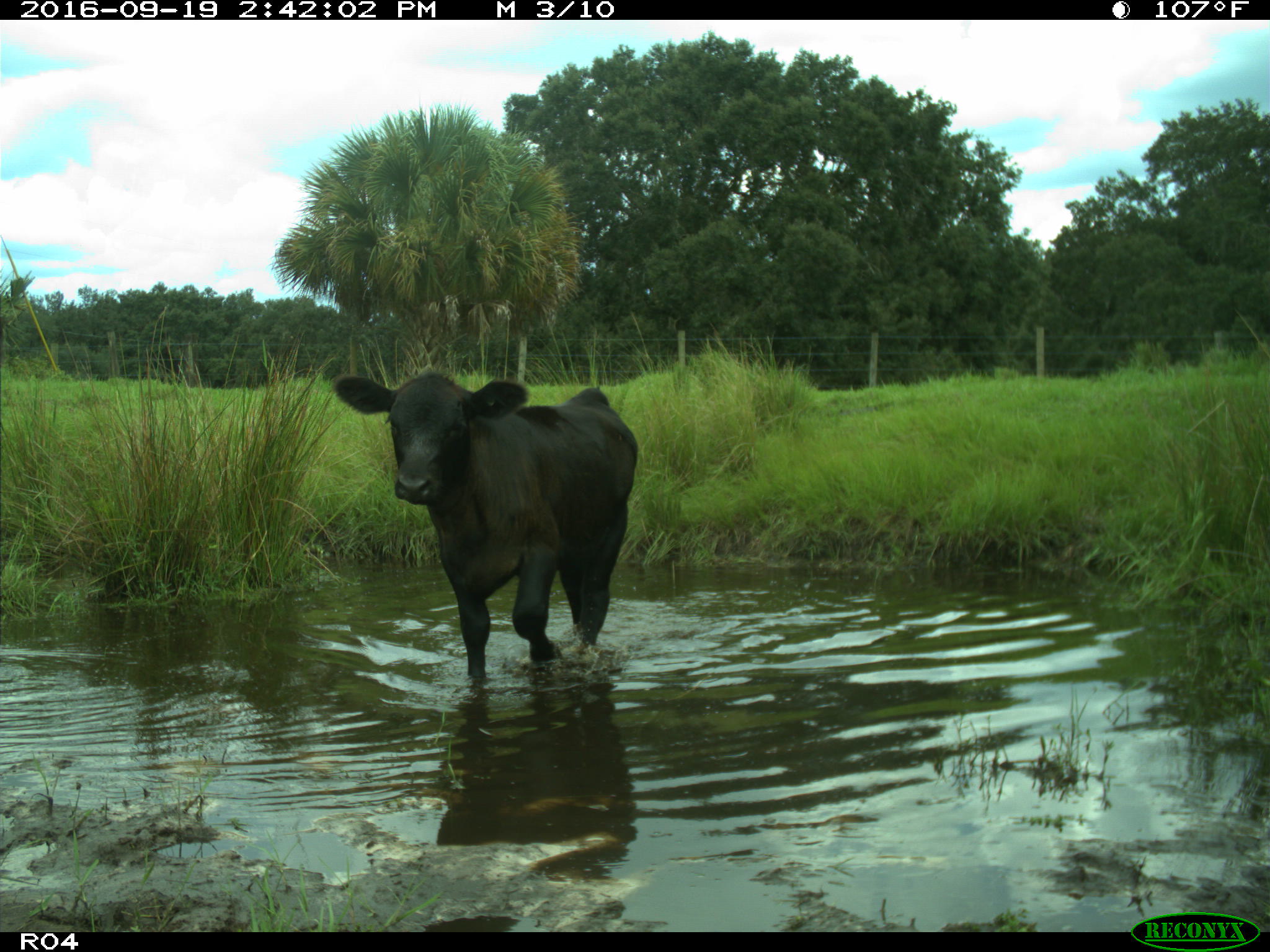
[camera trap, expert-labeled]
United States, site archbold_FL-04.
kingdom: Animalia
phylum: Chordata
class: Mammalia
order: Artiodactyla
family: Bovidae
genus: Bos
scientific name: Bos taurus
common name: domestic cow